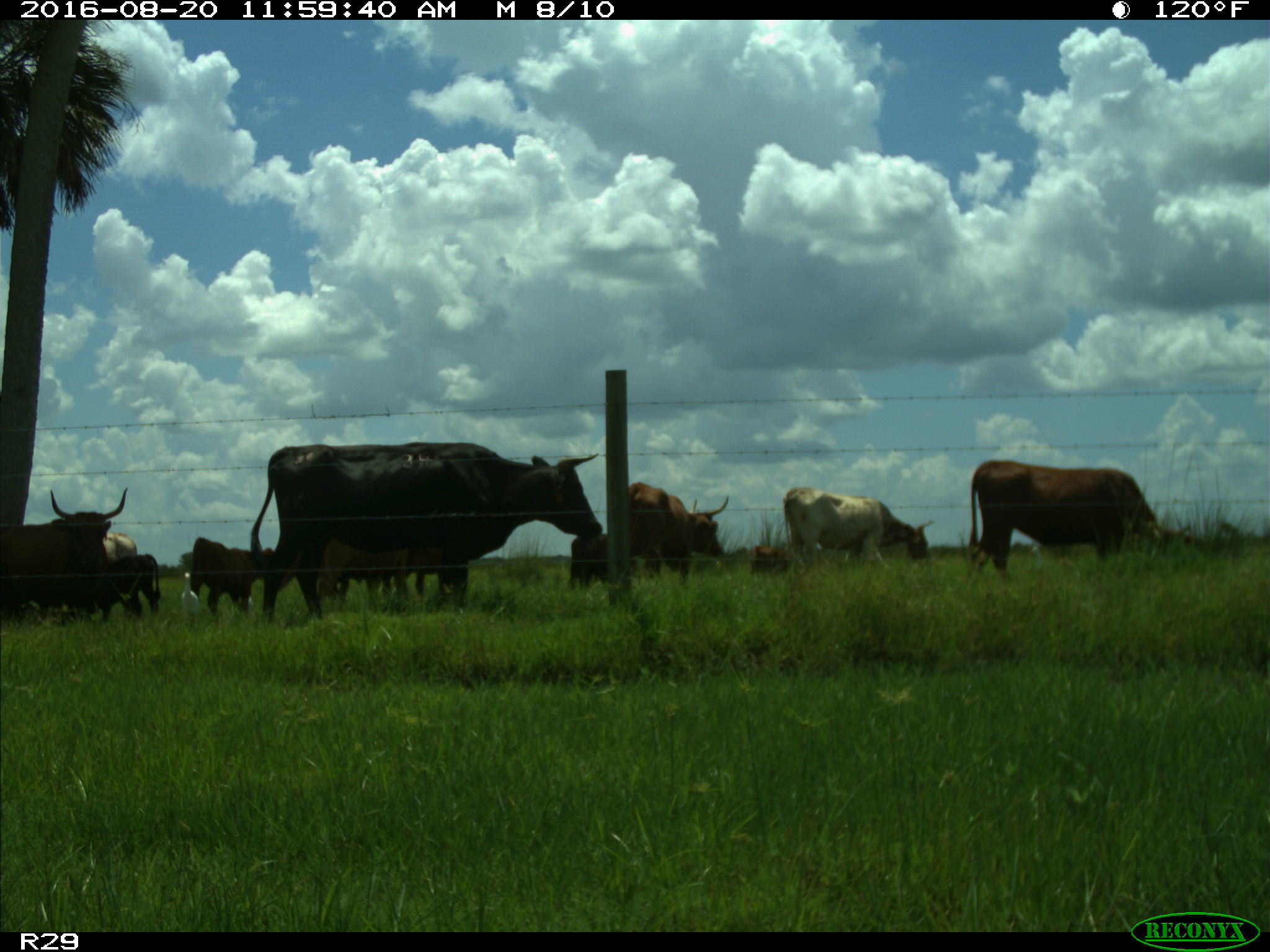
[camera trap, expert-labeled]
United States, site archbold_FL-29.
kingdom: Animalia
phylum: Chordata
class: Mammalia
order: Artiodactyla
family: Bovidae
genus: Bos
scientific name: Bos taurus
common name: domestic cow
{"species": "Bos taurus (domestic cow)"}